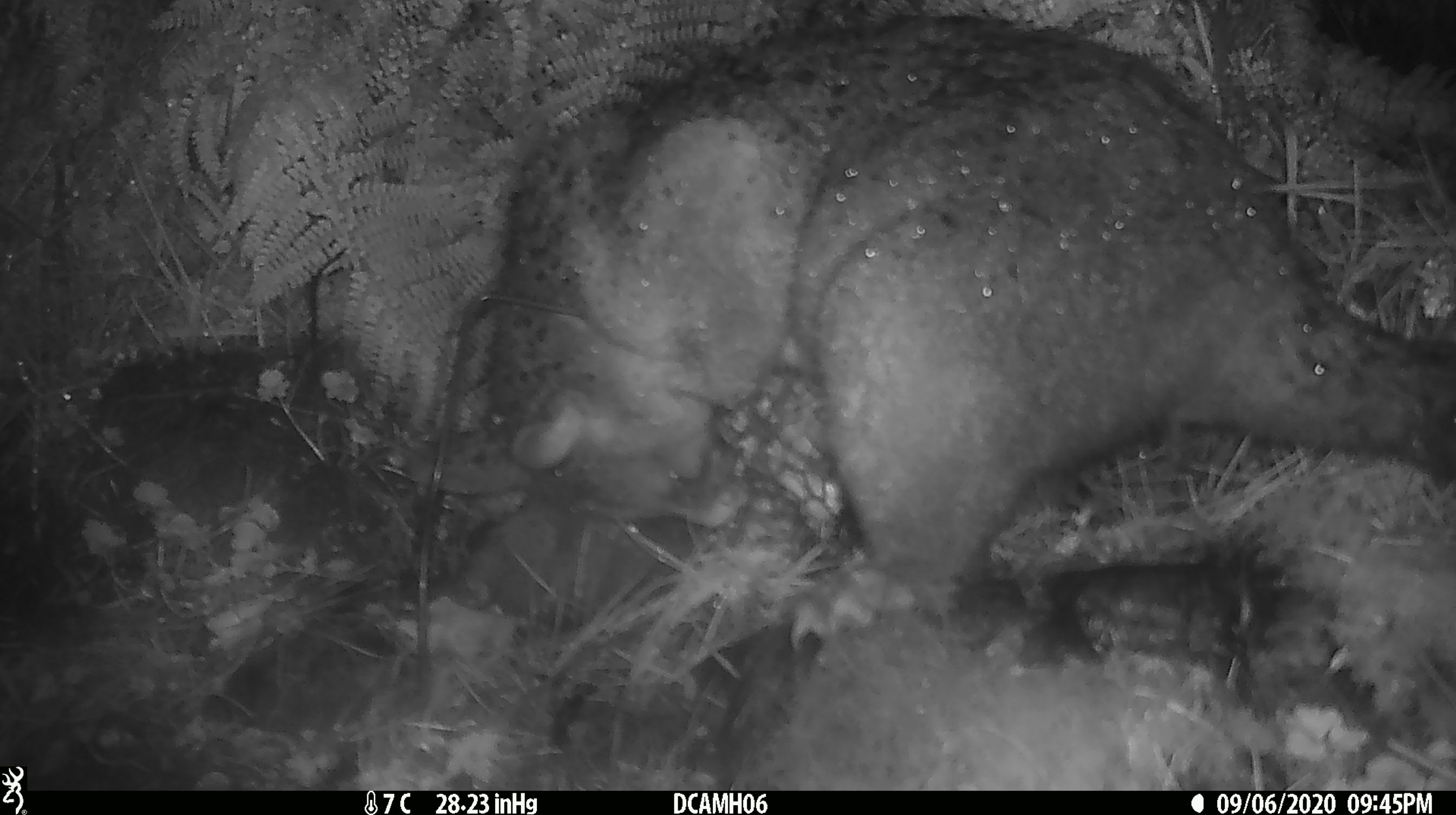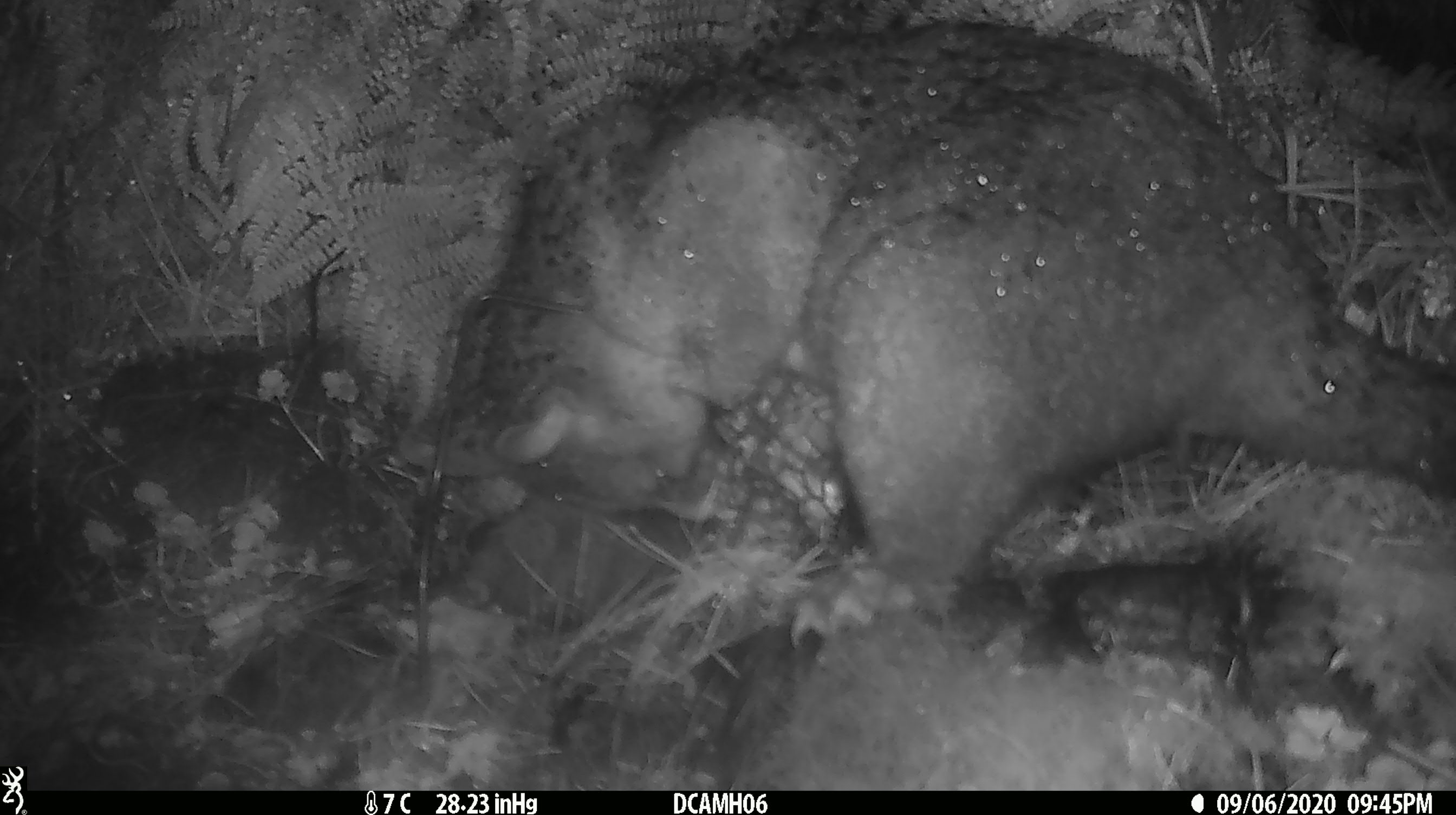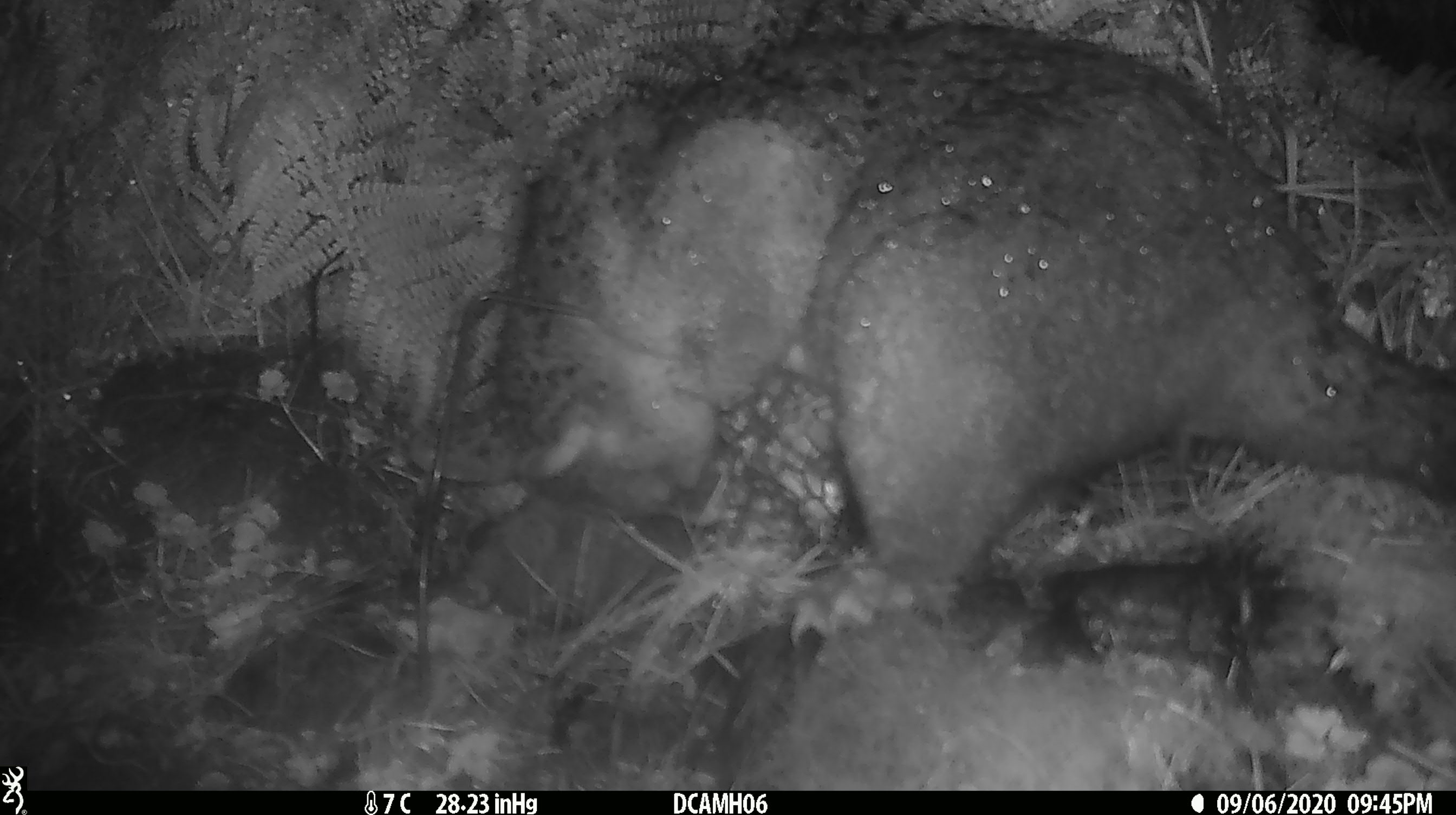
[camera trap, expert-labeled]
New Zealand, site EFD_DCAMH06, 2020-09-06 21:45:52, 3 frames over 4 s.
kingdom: Animalia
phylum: Chordata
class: Mammalia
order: Diprotodontia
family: Phalangeridae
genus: Trichosurus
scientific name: Trichosurus vulpecula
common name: common brushtail possum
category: possum